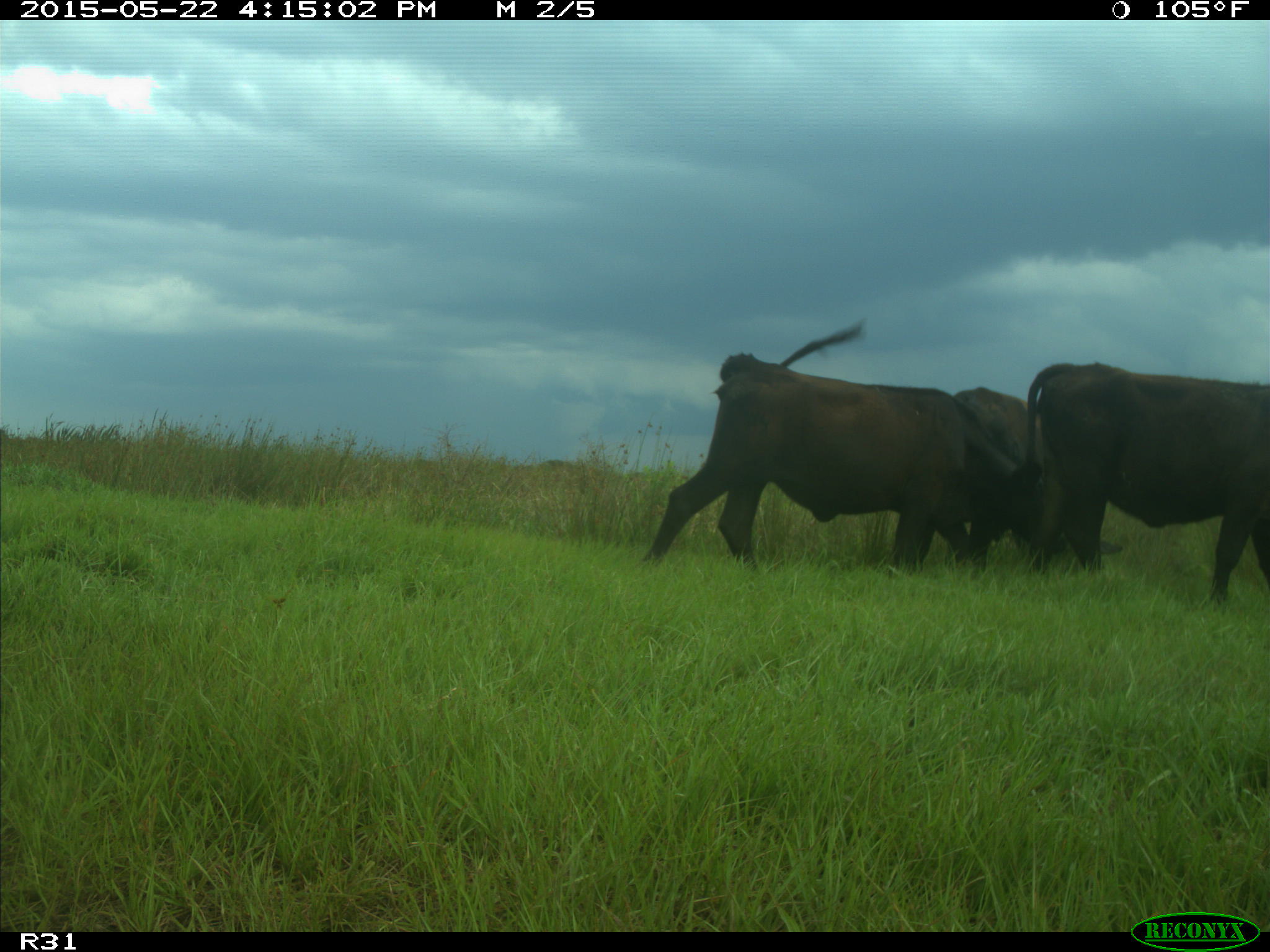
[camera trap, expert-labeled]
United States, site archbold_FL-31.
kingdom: Animalia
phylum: Chordata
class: Mammalia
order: Artiodactyla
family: Bovidae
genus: Bos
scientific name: Bos taurus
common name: domestic cow